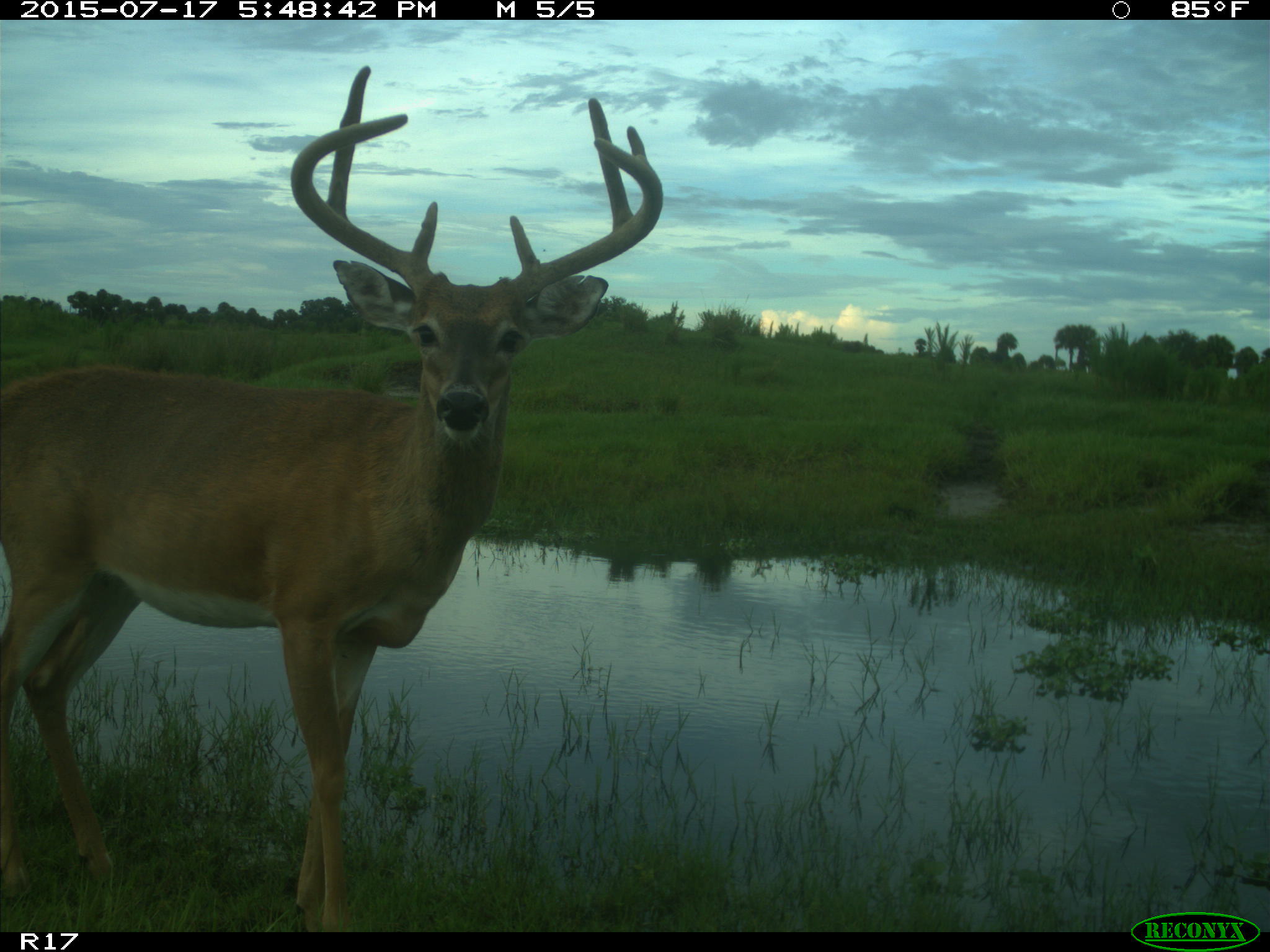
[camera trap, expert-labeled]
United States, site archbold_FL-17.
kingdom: Animalia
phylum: Chordata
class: Mammalia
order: Artiodactyla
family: Cervidae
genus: Odocoileus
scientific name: Odocoileus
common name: deer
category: unidentified deer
Unidentified deer (deer) (Odocoileus).